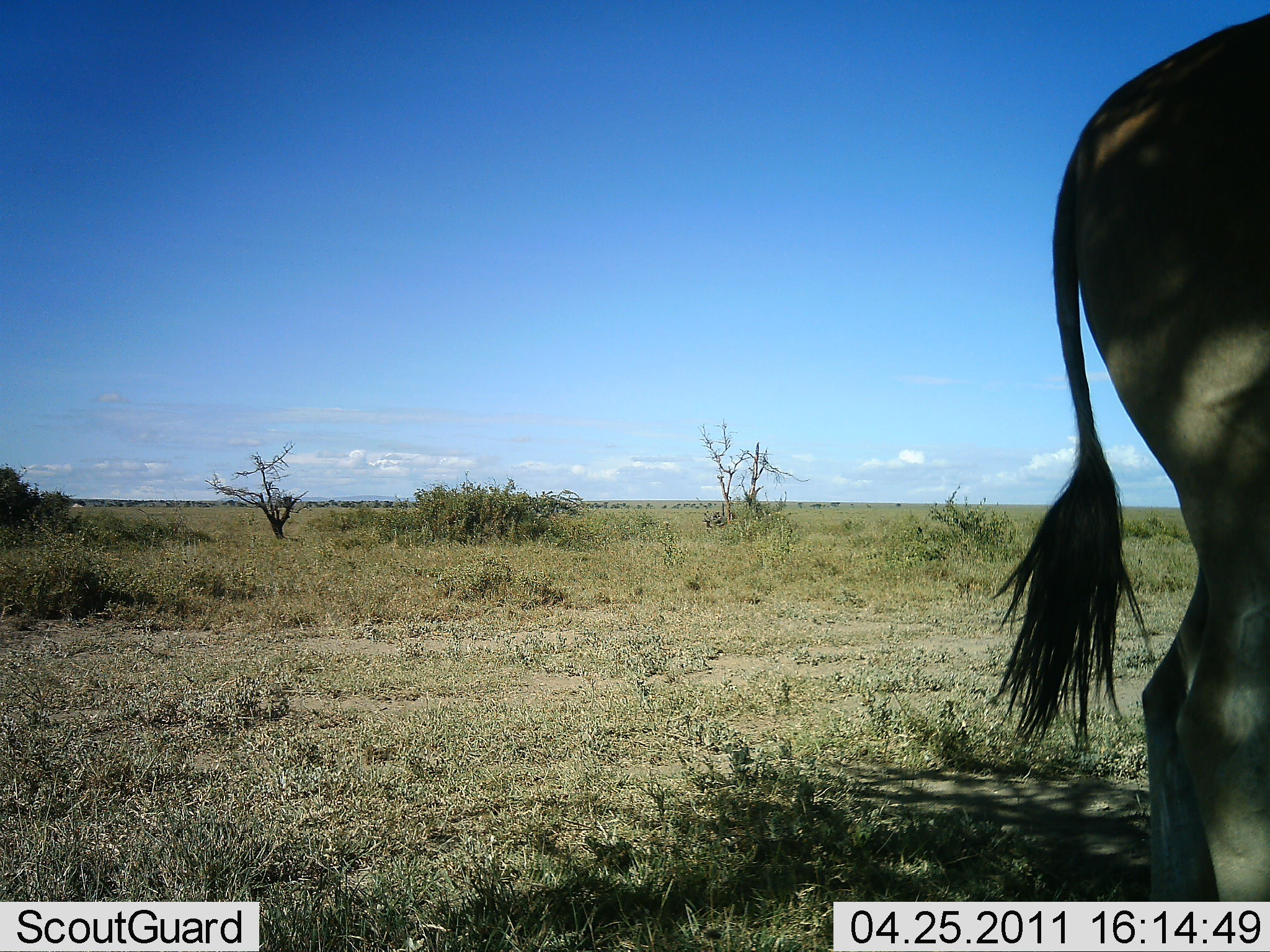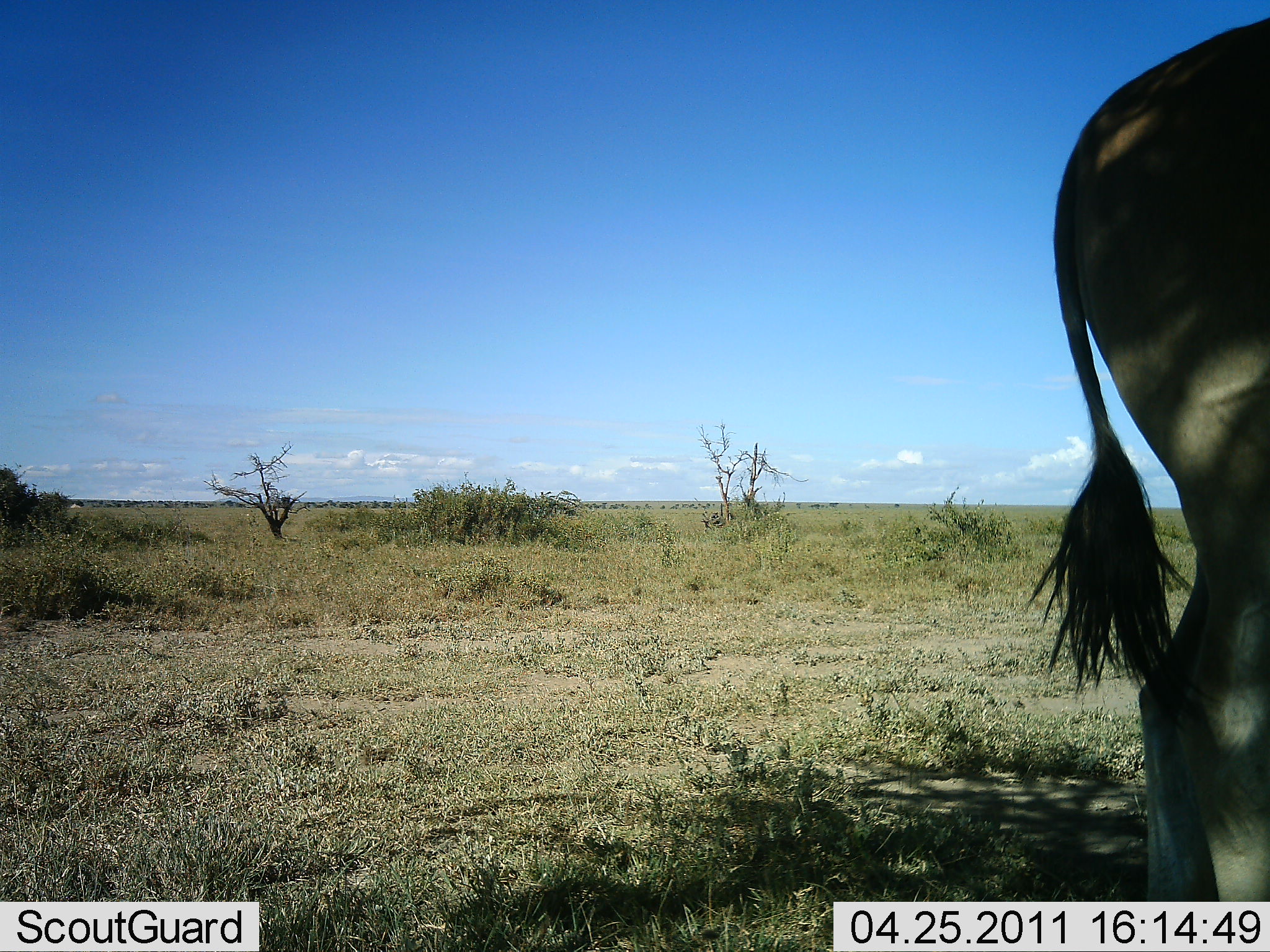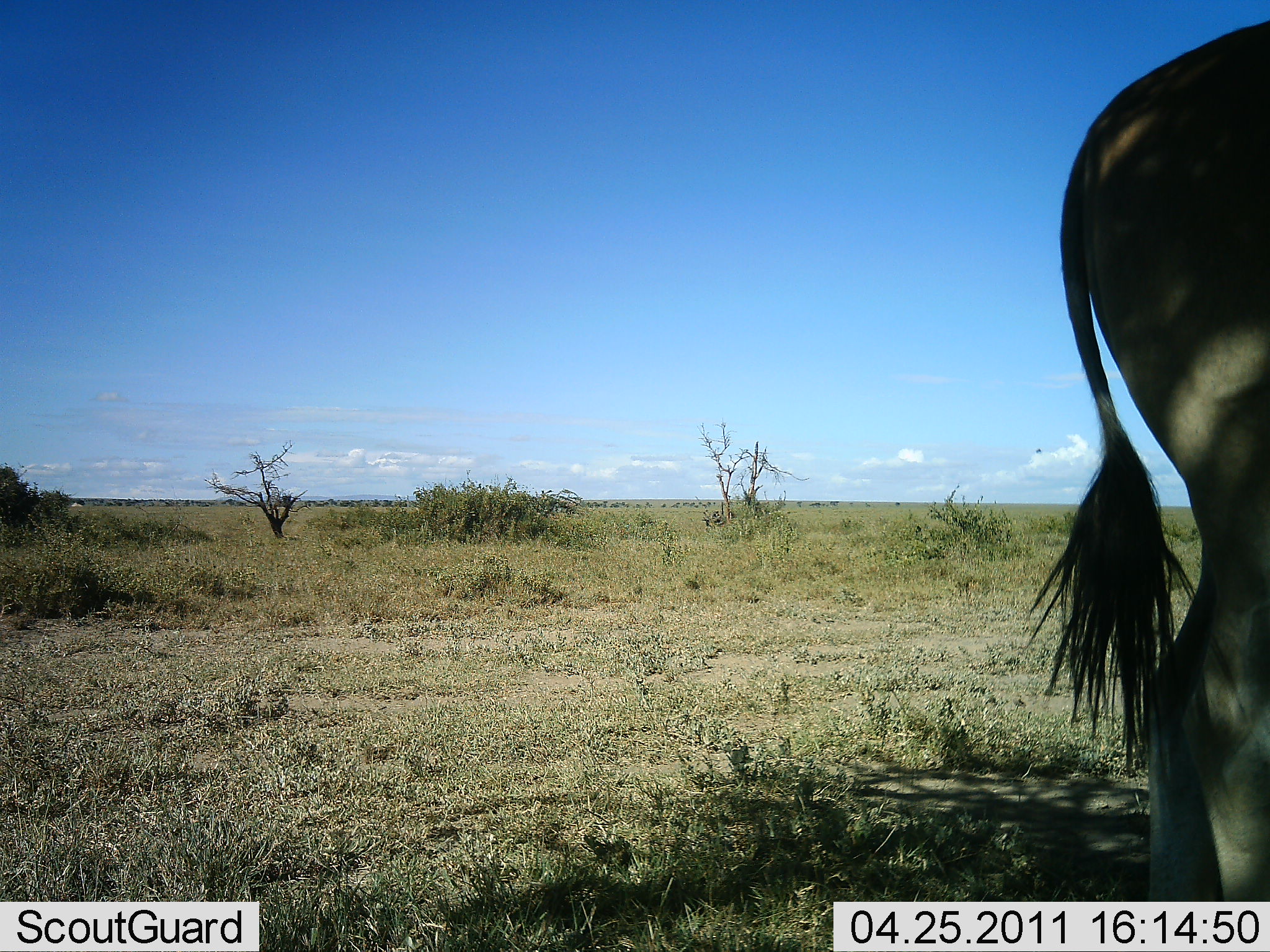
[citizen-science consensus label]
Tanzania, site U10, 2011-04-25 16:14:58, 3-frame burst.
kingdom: Animalia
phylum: Chordata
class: Mammalia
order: Artiodactyla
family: Bovidae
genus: Tragelaphus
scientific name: Tragelaphus oryx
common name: eland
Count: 1.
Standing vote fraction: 100%.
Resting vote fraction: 0%.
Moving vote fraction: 0%.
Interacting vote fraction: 0%.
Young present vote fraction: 0%.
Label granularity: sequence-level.